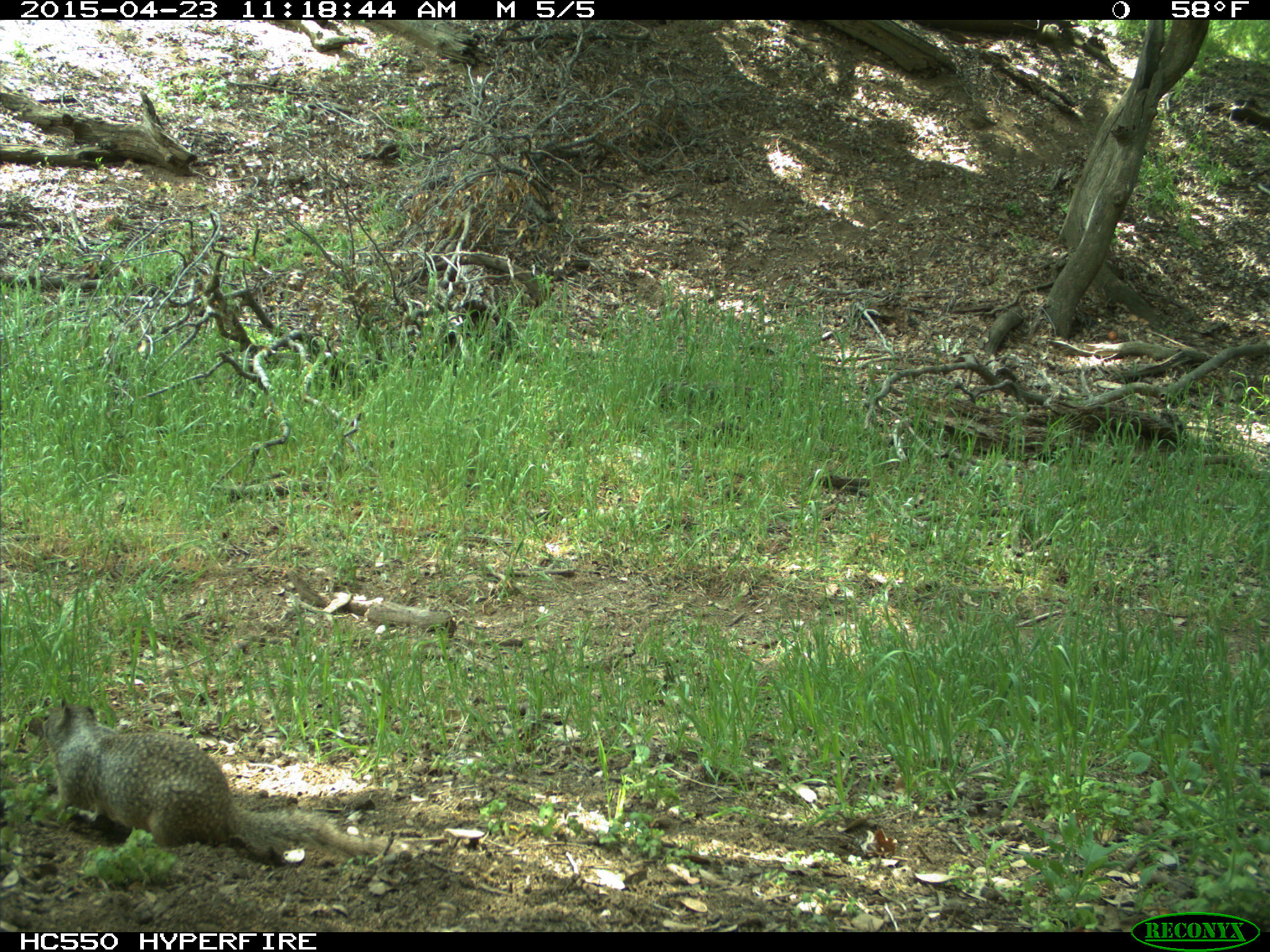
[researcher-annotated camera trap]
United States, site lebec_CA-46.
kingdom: Animalia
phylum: Chordata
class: Mammalia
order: Rodentia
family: Sciuridae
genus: Otospermophilus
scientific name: Otospermophilus beecheyi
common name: california ground squirrel